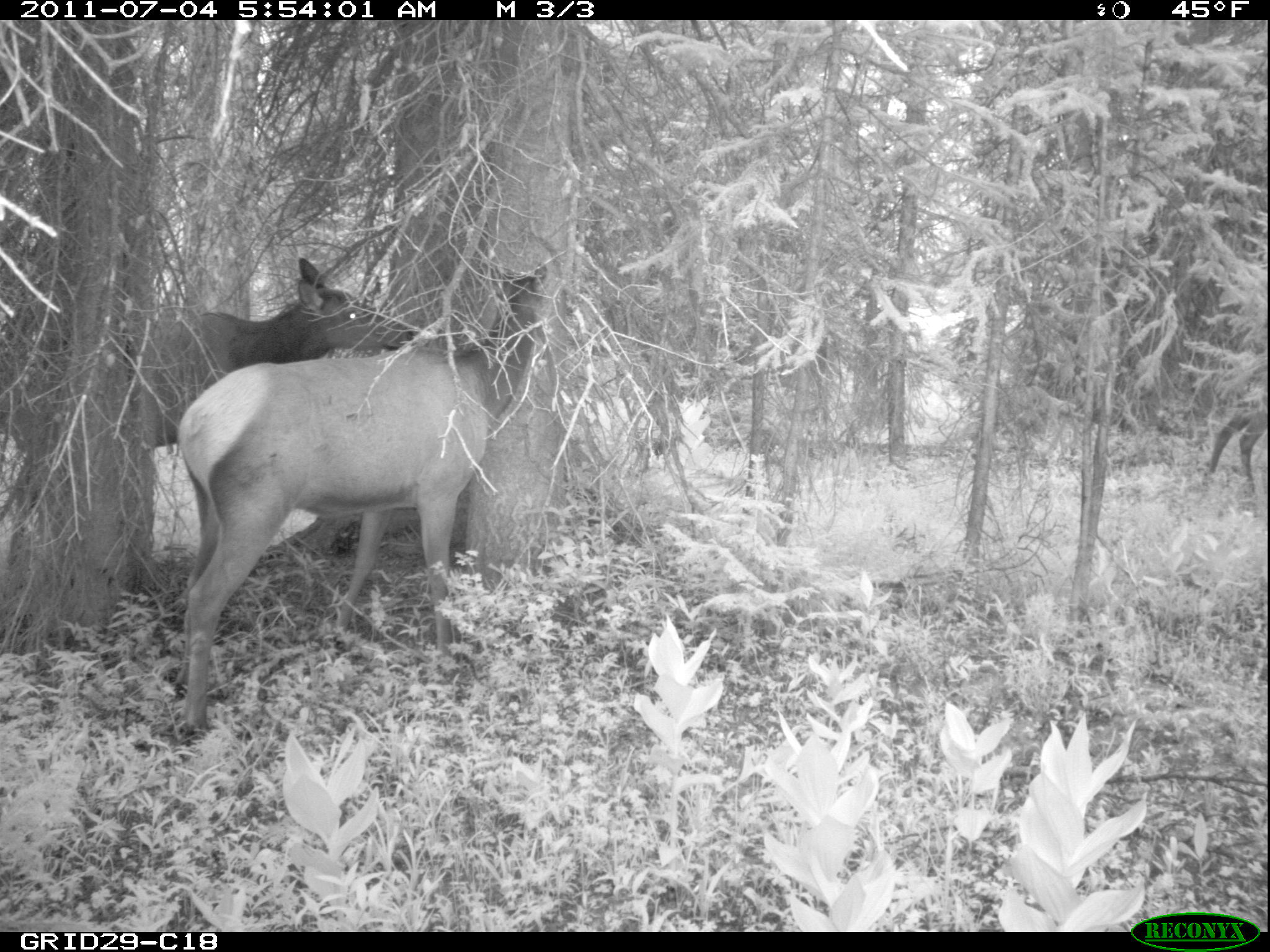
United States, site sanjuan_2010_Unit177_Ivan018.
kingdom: Animalia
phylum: Chordata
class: Mammalia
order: Artiodactyla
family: Cervidae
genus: Cervus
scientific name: Cervus elaphus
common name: red deer